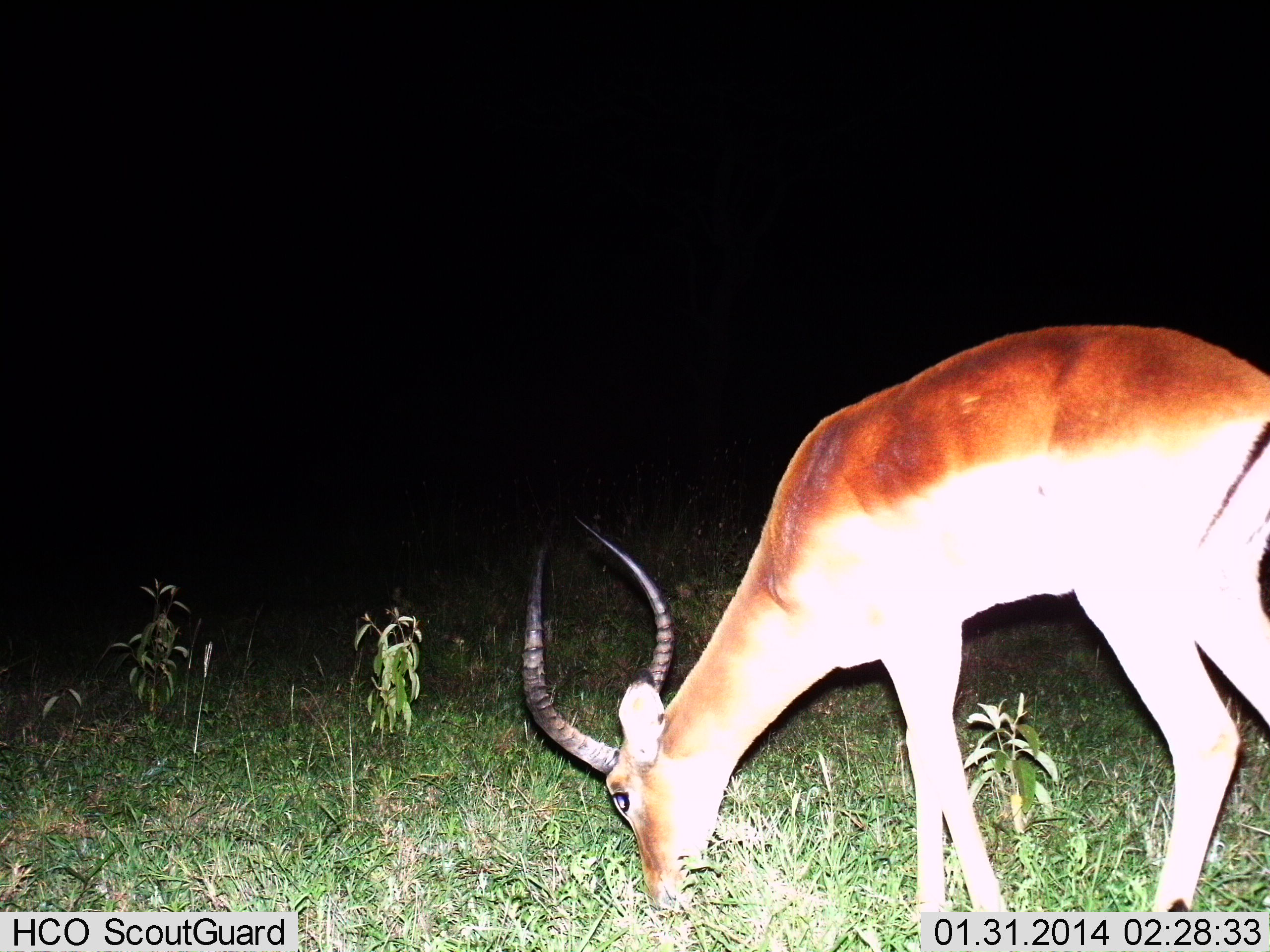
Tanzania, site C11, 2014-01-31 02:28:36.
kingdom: Animalia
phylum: Chordata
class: Mammalia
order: Artiodactyla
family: Bovidae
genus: Aepyceros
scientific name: Aepyceros melampus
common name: impala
Impala (Aepyceros melampus), count 1. Behavior (volunteer vote fractions): standing 20%, resting 0%, moving 0%, interacting 0%. Young present (vote fraction): 0%. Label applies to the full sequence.